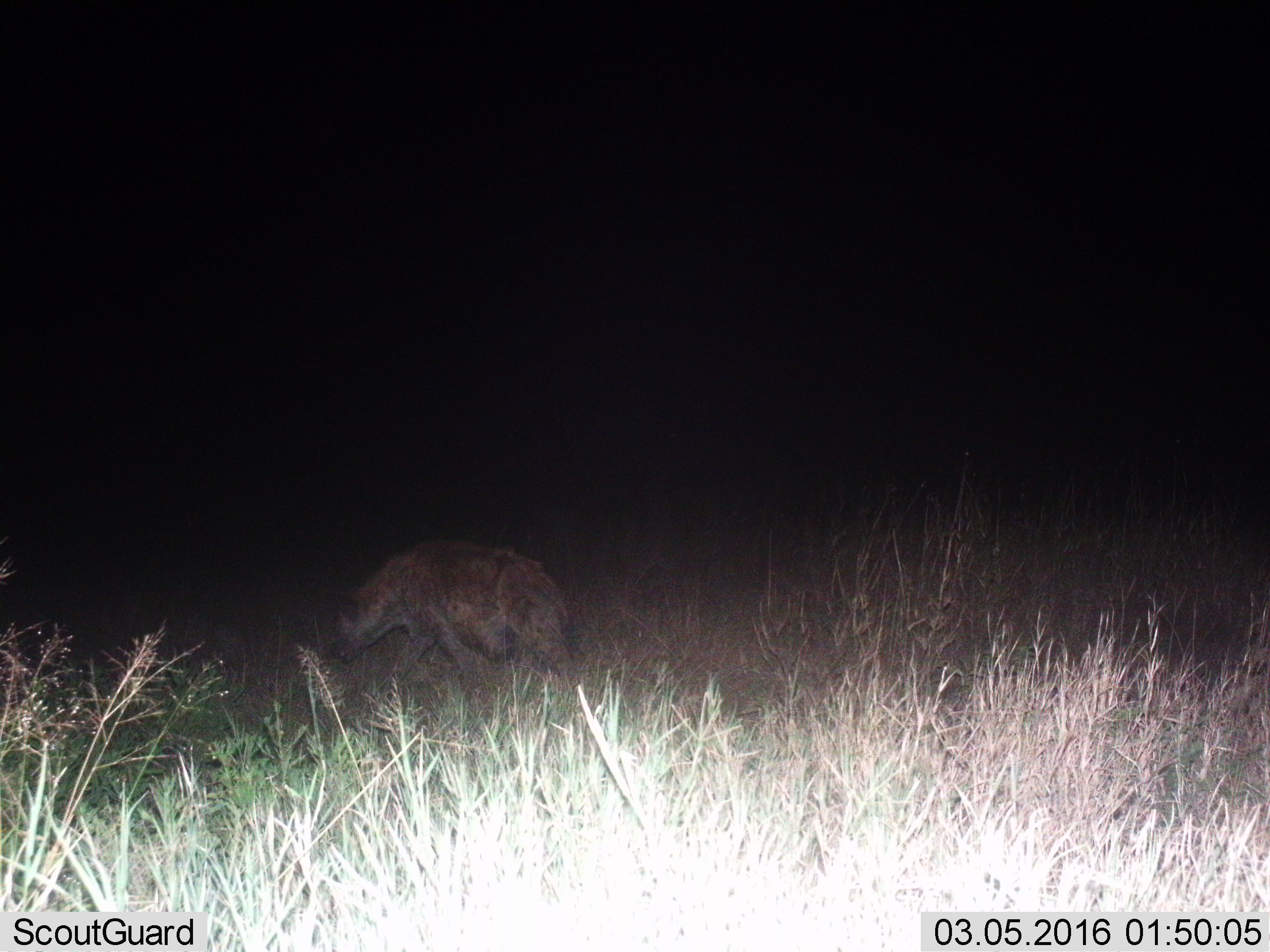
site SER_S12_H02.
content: unidentified animal